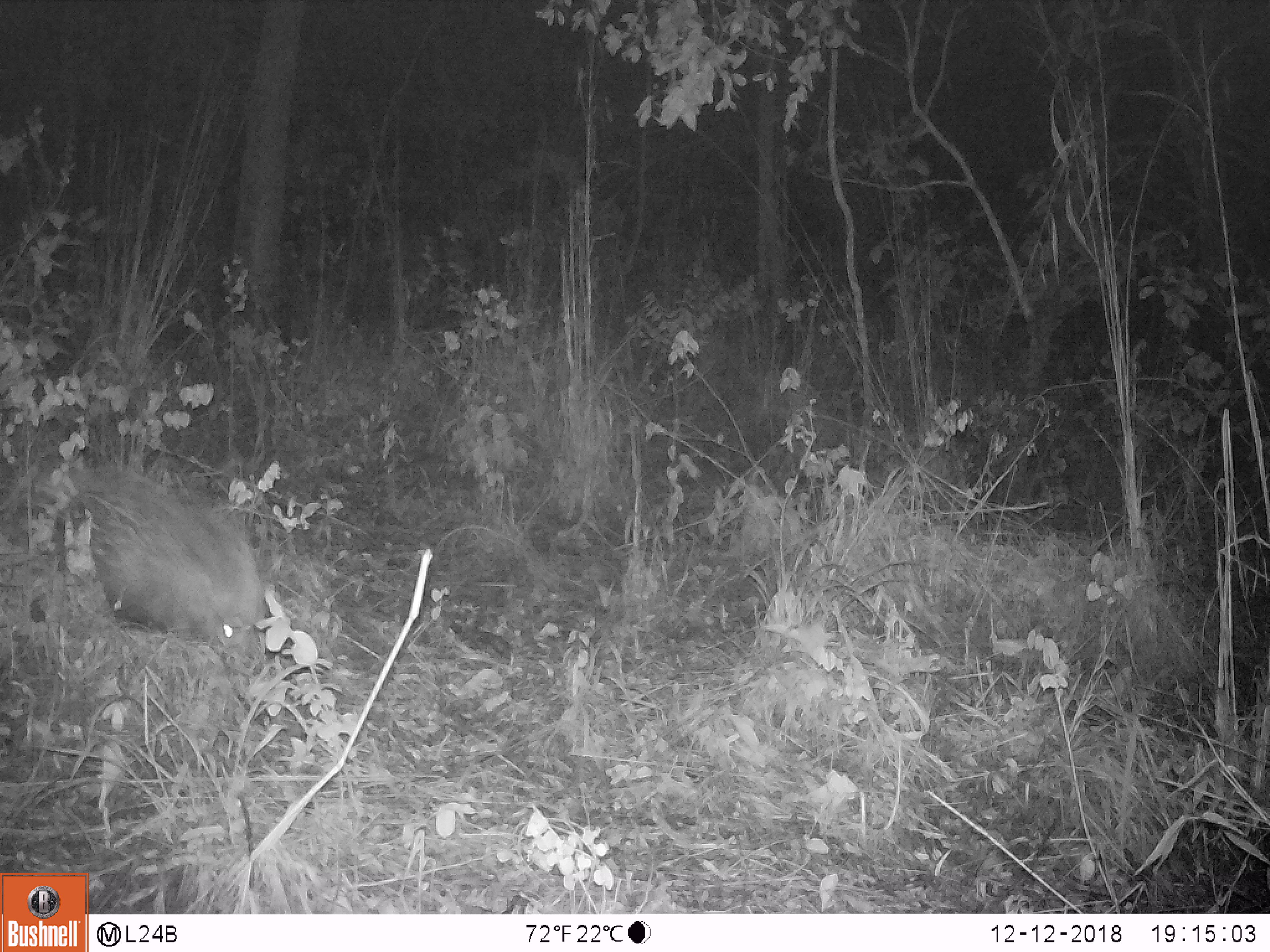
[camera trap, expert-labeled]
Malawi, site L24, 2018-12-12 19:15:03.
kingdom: Animalia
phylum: Chordata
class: Mammalia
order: Rodentia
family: Hystricidae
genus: Hystrix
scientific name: Hystrix africaeaustralis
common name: cape porcupine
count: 1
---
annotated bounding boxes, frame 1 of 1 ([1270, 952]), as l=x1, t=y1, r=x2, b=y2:
cape porcupine: l=42, t=448, r=292, b=644